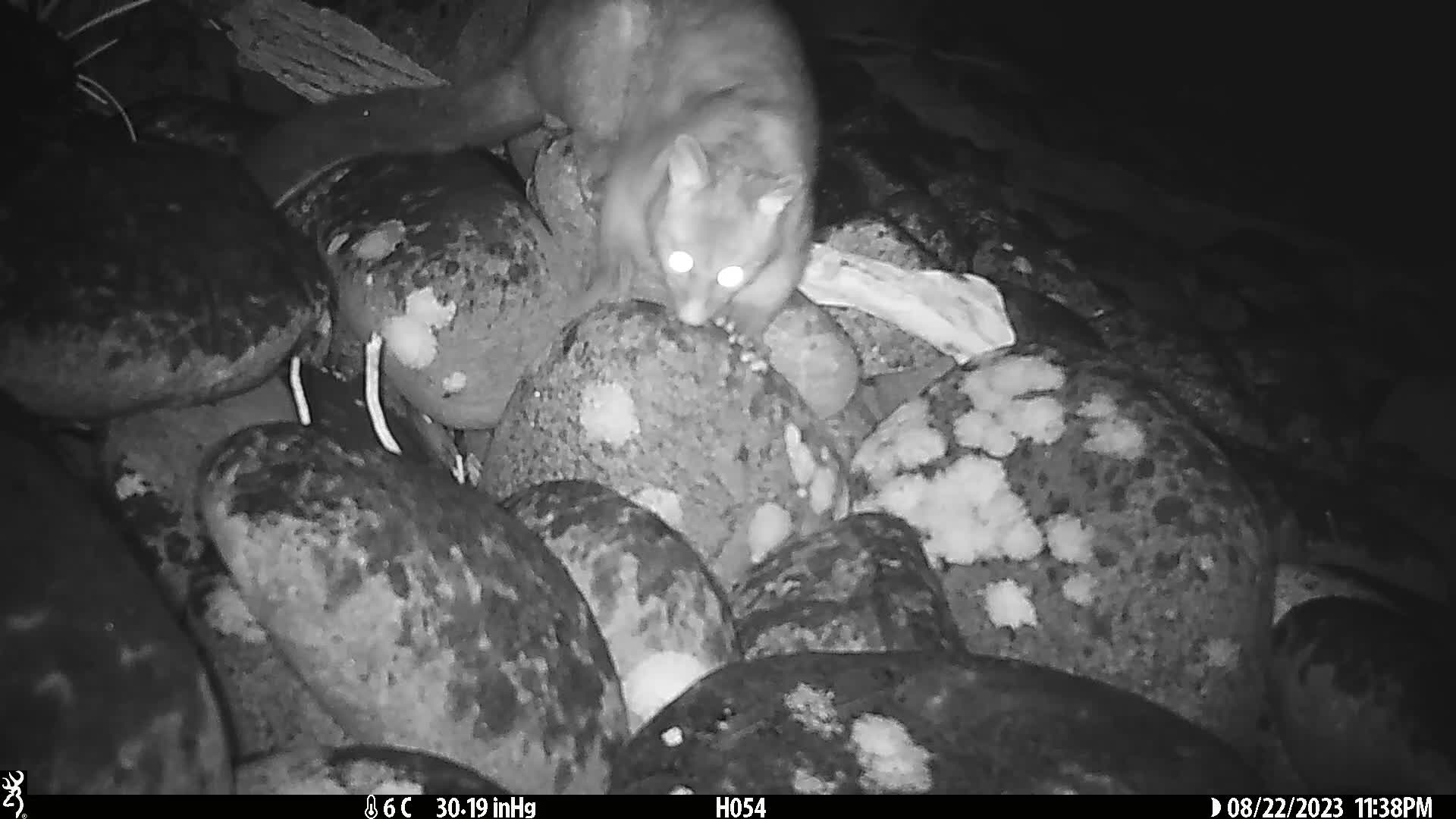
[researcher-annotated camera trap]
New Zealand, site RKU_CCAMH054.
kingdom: Animalia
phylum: Chordata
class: Mammalia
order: Diprotodontia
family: Phalangeridae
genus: Trichosurus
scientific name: Trichosurus vulpecula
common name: common brushtail possum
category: possum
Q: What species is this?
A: Possum (common brushtail possum) (Trichosurus vulpecula).